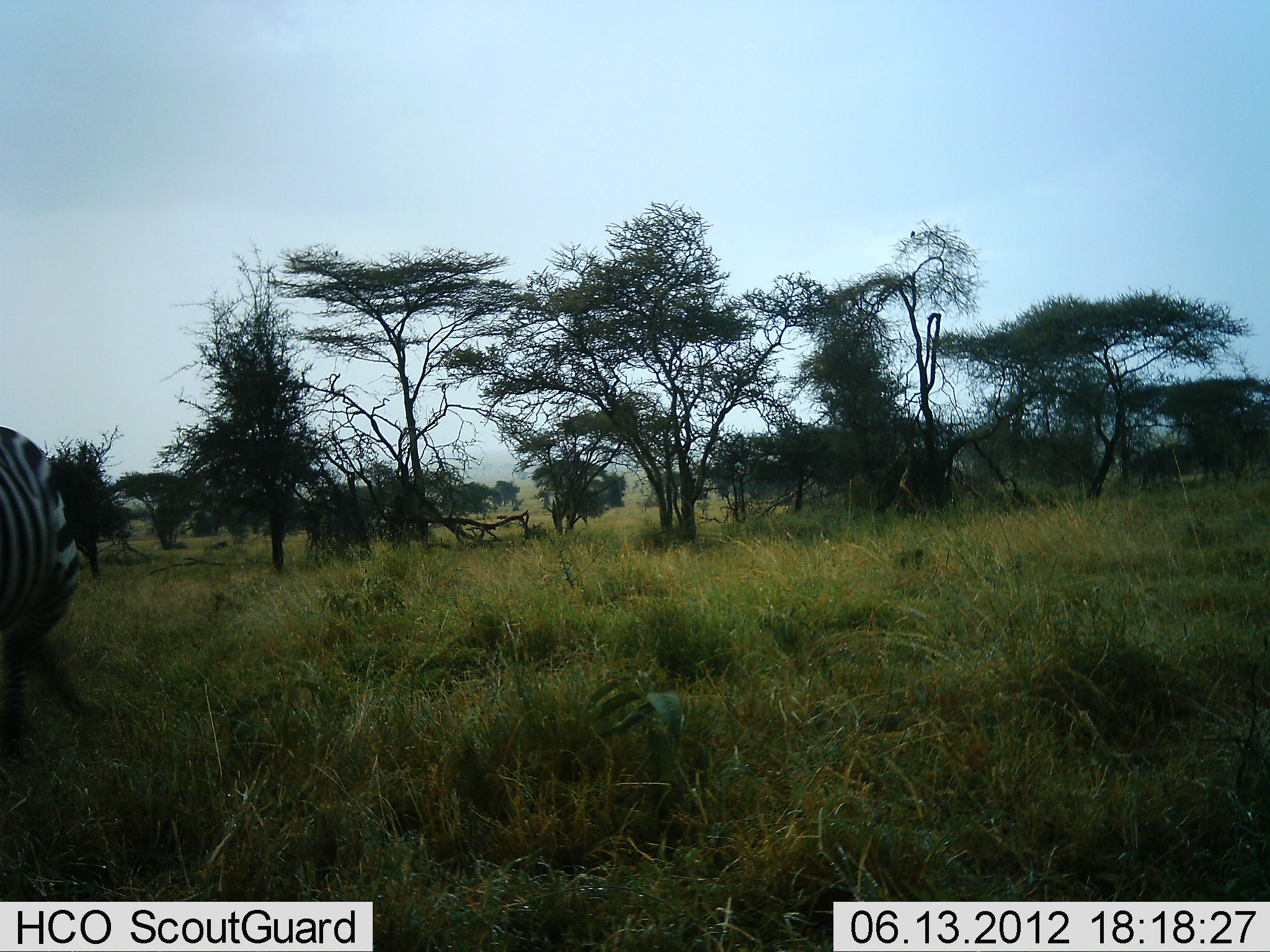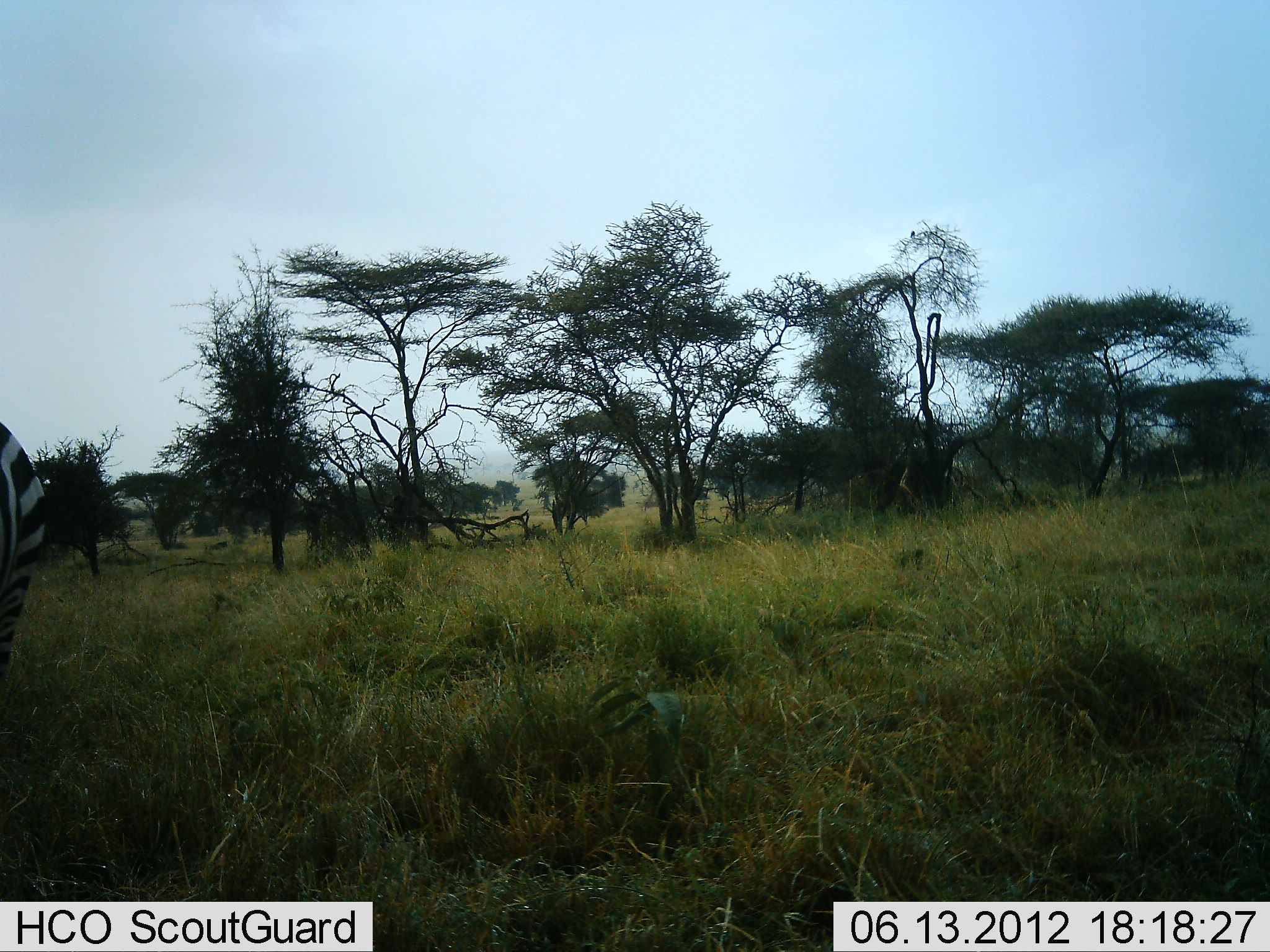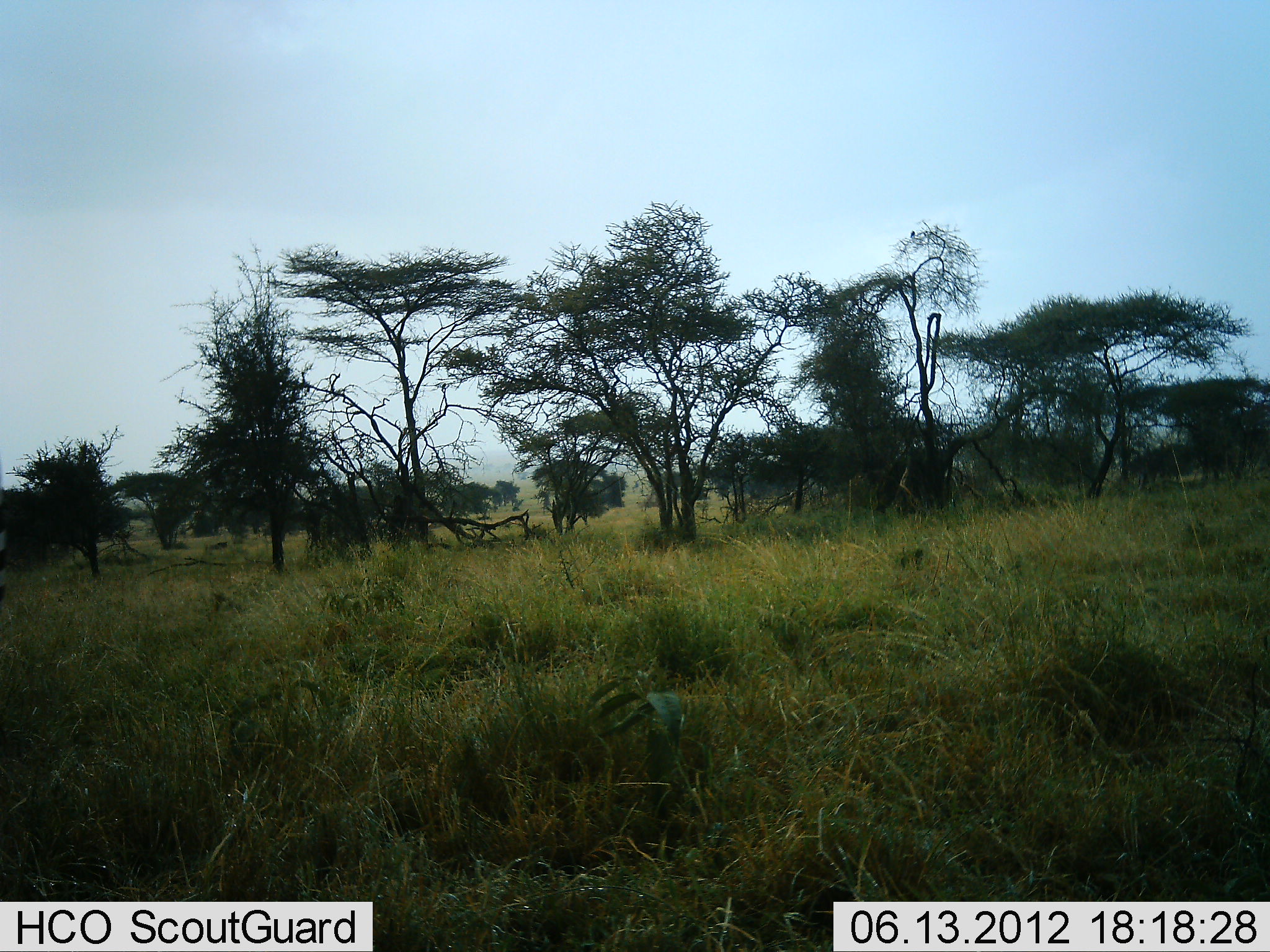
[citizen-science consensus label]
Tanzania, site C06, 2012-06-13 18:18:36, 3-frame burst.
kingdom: Animalia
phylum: Chordata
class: Mammalia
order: Perissodactyla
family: Equidae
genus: Equus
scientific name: Equus quagga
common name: plains zebra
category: zebra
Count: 1.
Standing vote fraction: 27%.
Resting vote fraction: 0%.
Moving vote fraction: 73%.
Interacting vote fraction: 0%.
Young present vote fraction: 0%.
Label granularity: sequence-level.